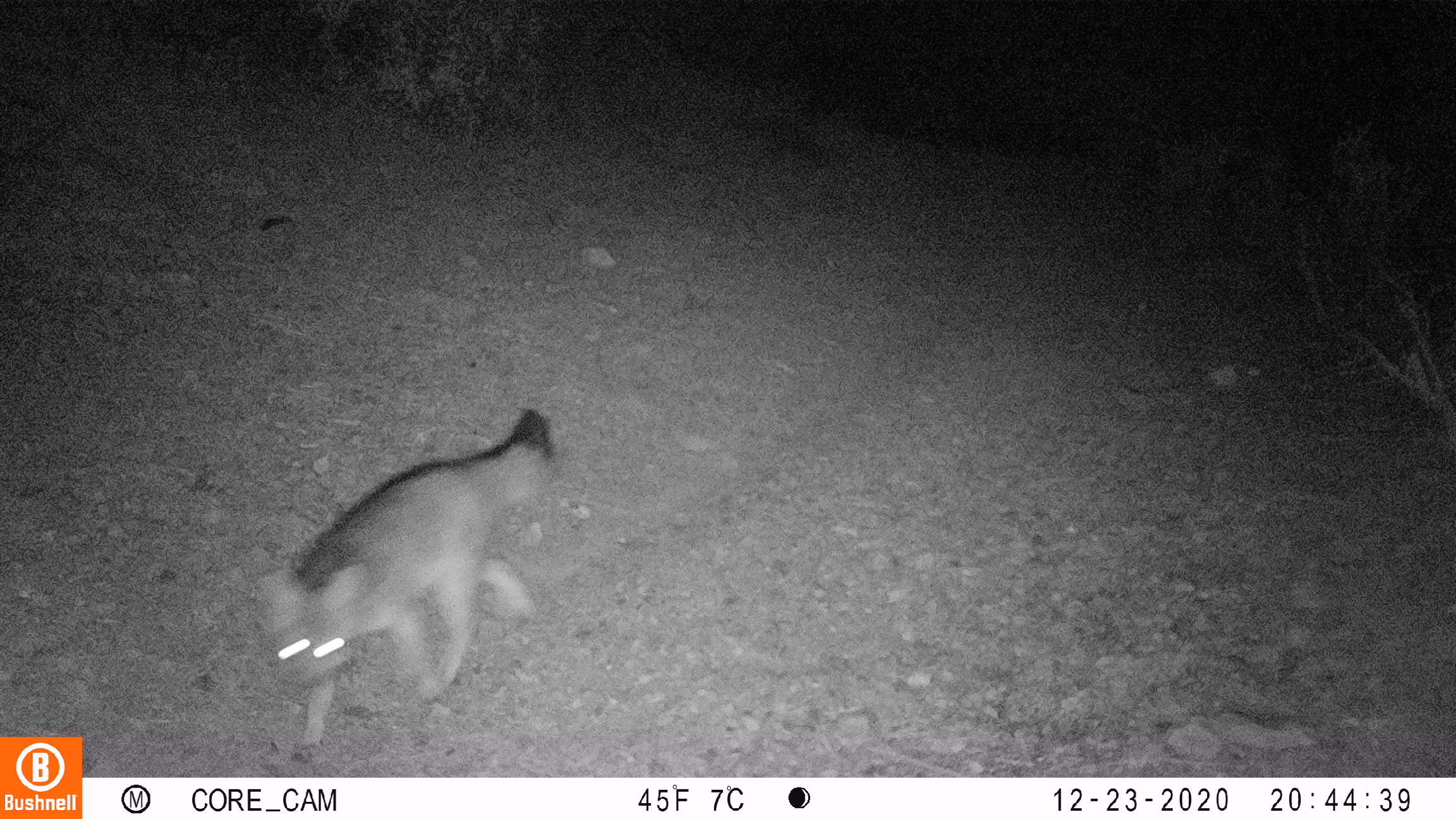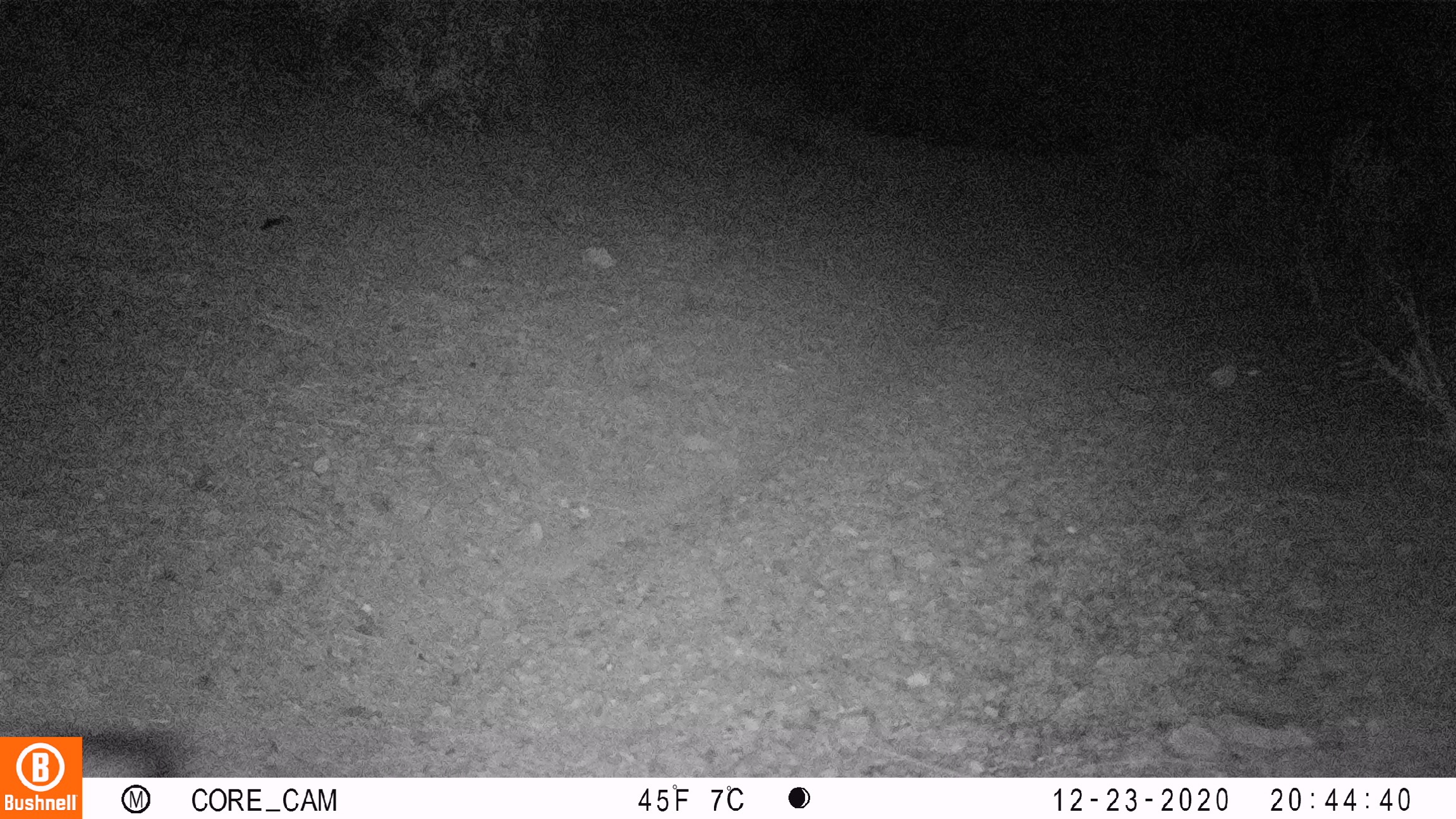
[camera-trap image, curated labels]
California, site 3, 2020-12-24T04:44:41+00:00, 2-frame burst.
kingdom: Animalia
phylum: Chordata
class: Mammalia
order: Carnivora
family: Canidae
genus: Urocyon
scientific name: Urocyon cinereoargenteus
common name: gray fox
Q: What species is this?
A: Gray fox (Urocyon cinereoargenteus).